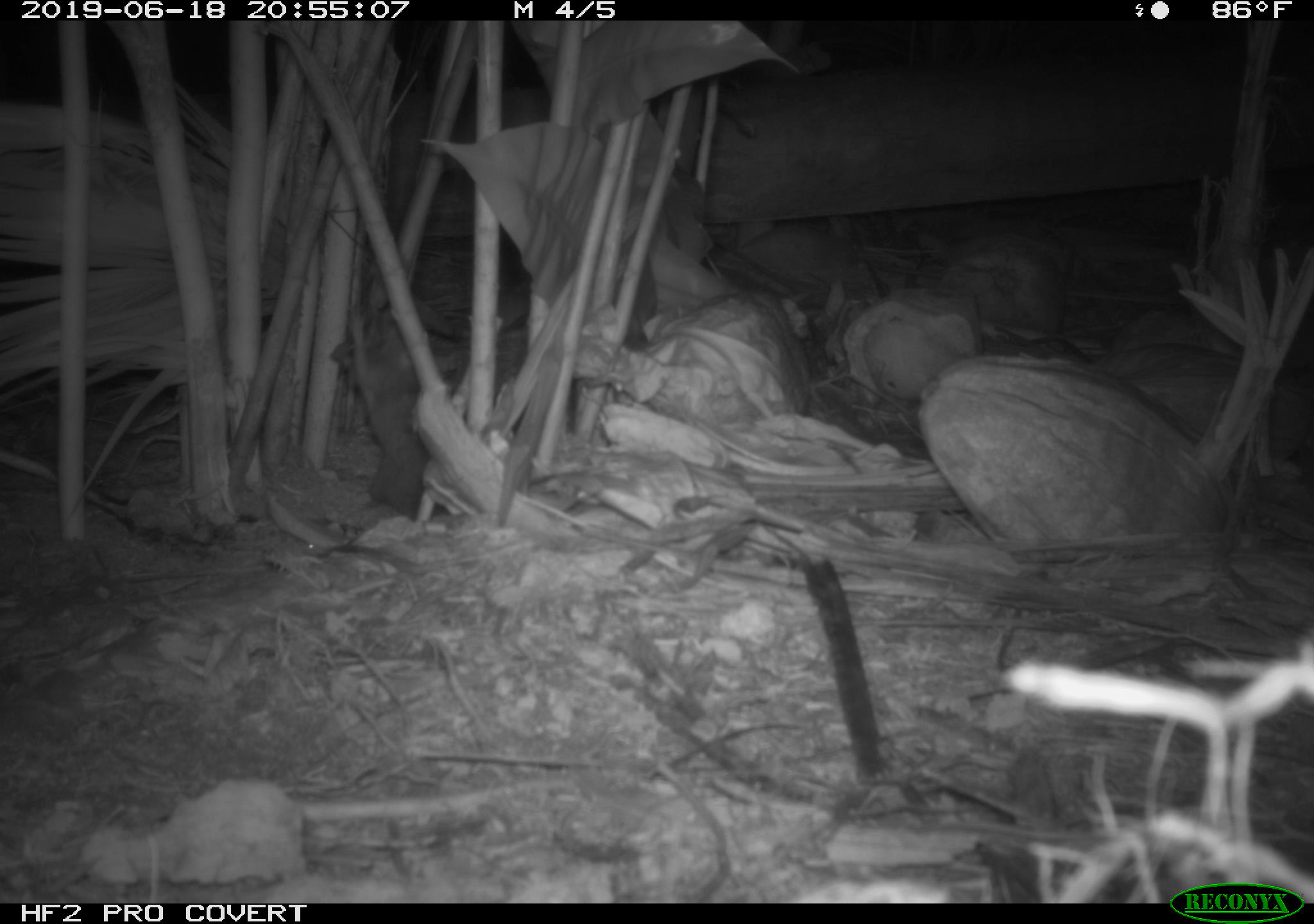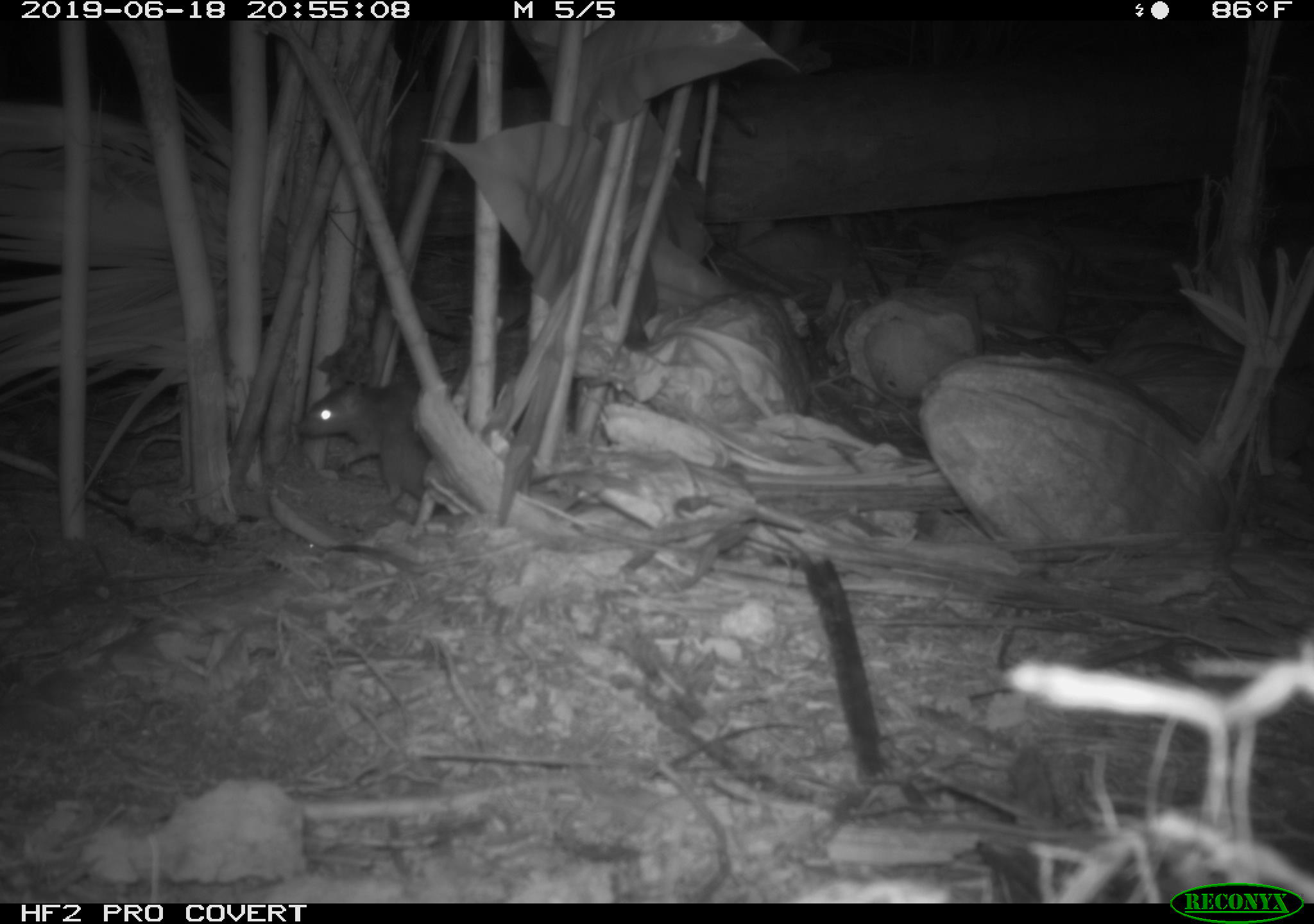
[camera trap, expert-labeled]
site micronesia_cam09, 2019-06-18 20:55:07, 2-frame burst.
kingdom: Animalia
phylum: Chordata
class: Mammalia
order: Rodentia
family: Muridae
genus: Rattus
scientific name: Rattus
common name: rat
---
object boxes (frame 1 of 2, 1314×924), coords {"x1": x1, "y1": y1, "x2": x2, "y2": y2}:
rat: {"x1": 345, "y1": 295, "x2": 437, "y2": 528}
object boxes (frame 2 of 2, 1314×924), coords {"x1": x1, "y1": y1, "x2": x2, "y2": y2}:
rat: {"x1": 298, "y1": 365, "x2": 459, "y2": 534}